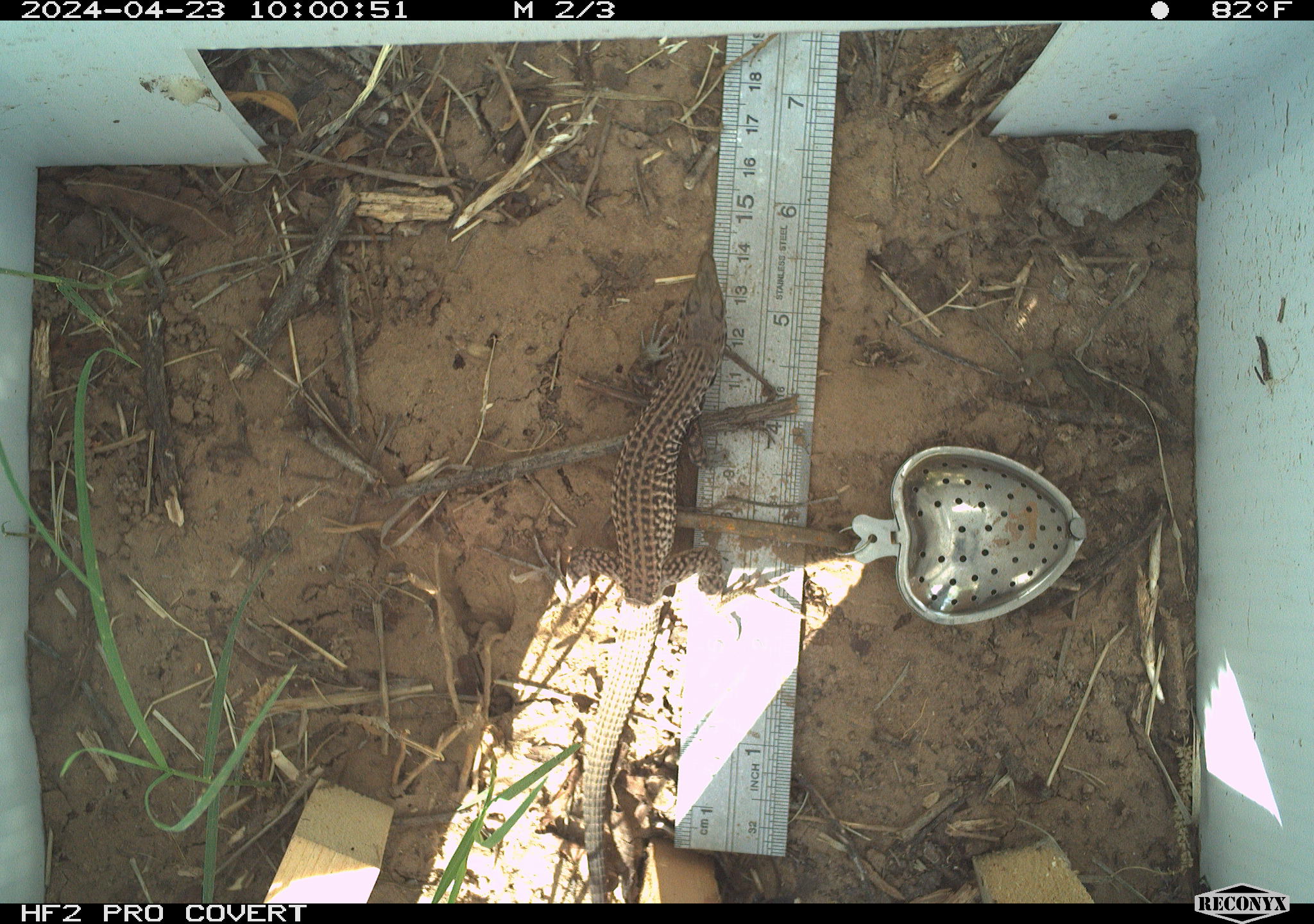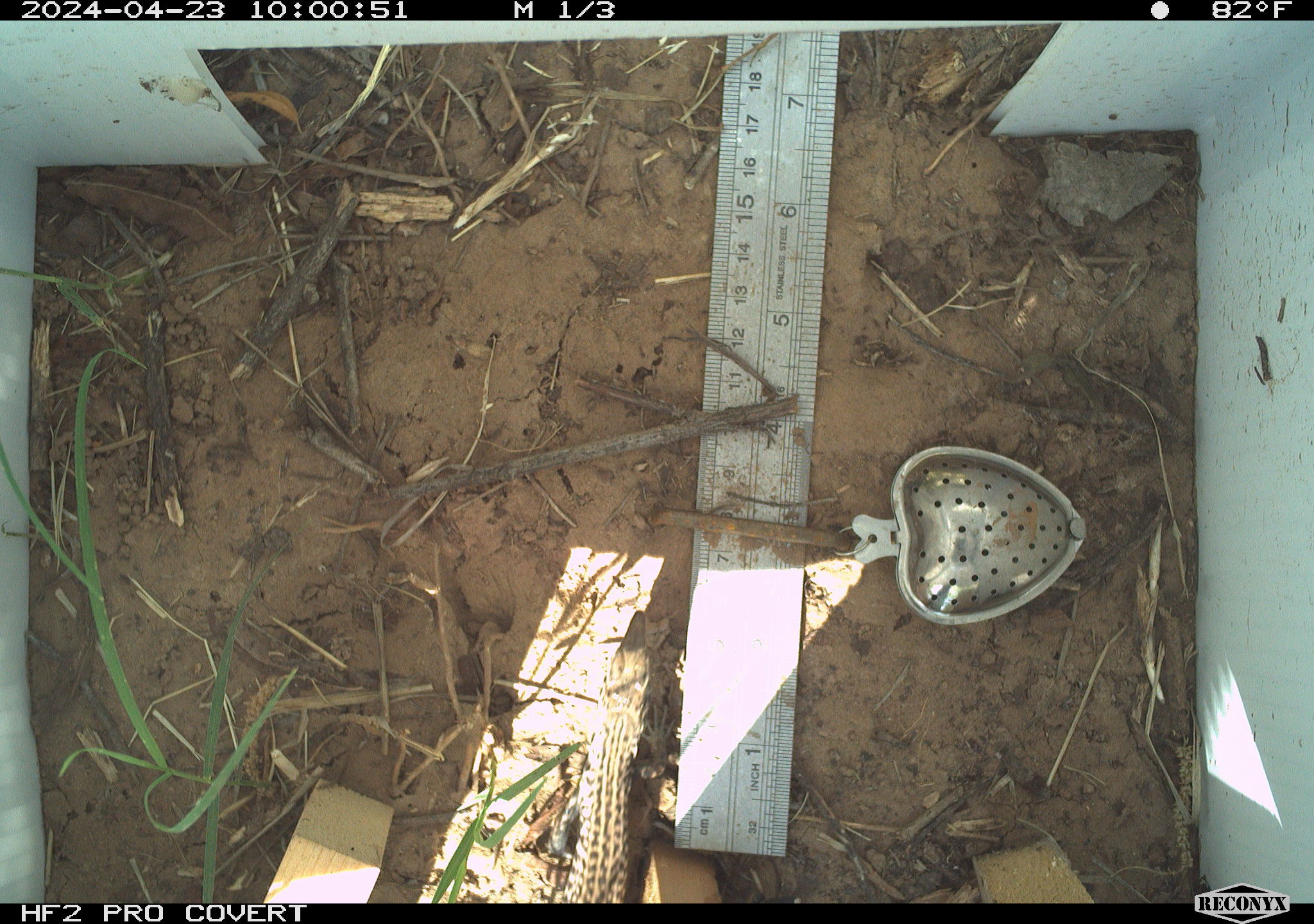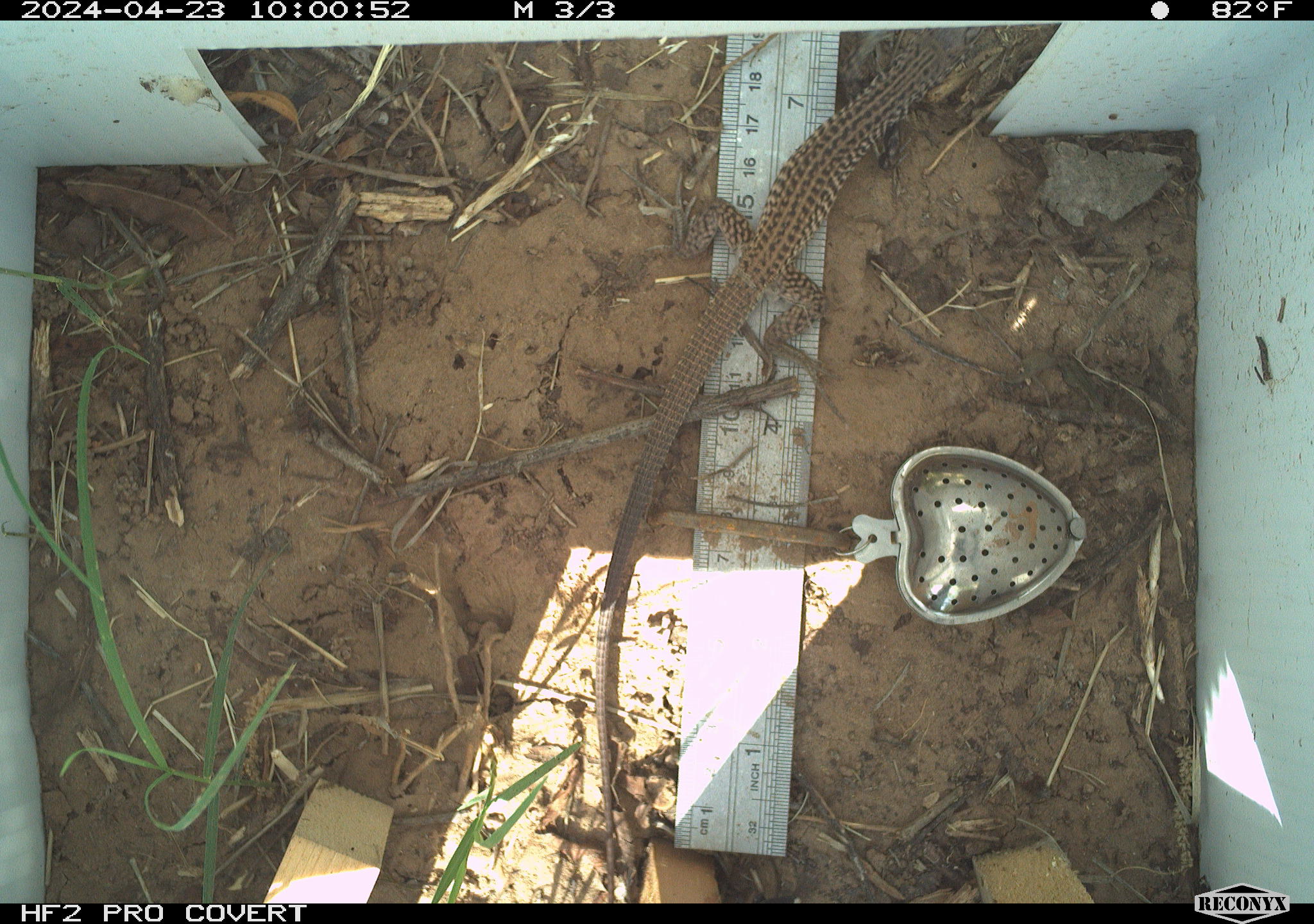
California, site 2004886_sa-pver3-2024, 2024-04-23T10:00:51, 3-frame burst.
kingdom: Animalia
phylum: Chordata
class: Reptilia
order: Squamata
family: Teiidae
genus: Aspidoscelis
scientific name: Aspidoscelis tigris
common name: western whiptail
Western whiptail (Aspidoscelis tigris).